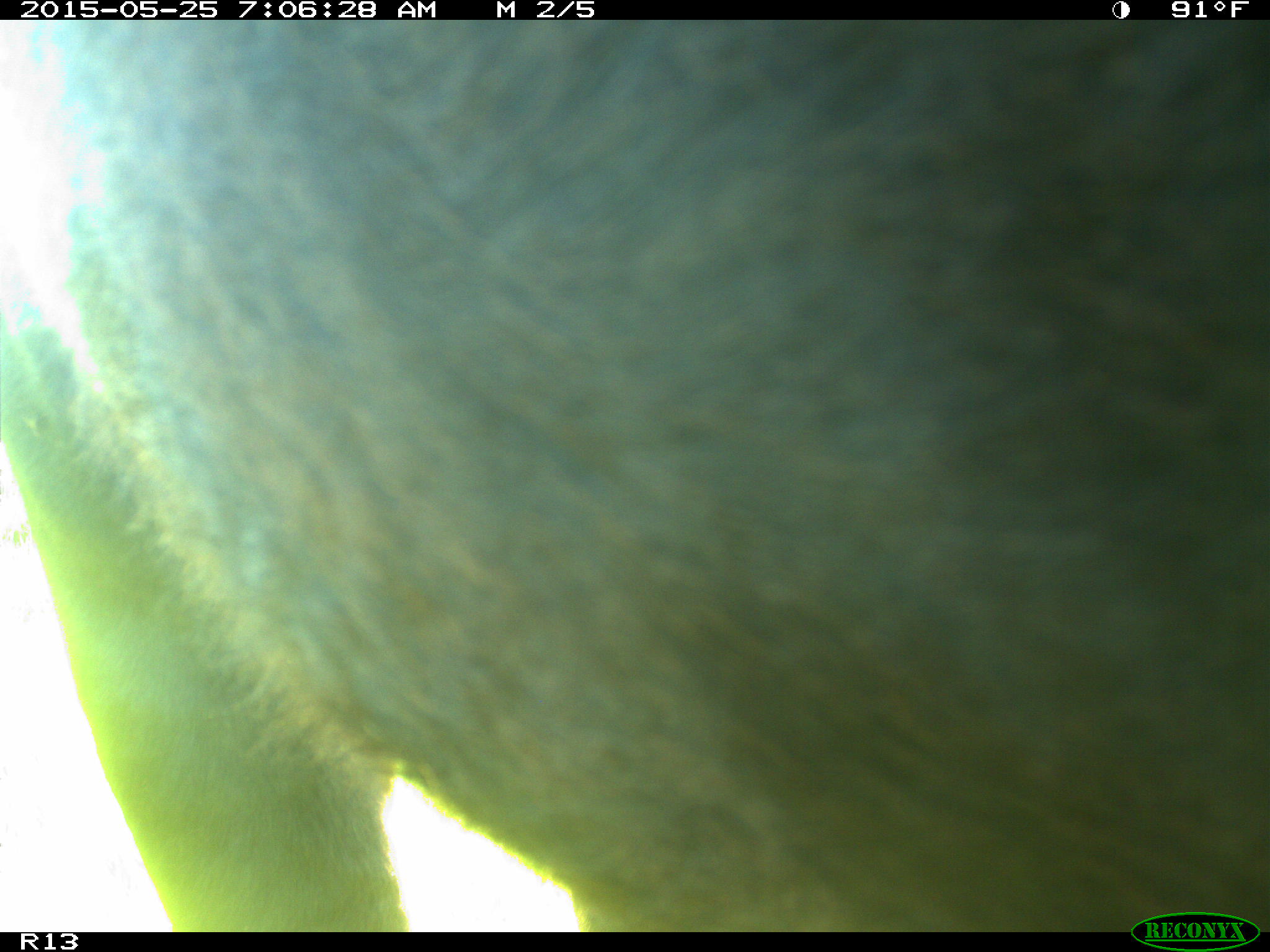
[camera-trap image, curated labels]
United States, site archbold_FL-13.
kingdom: Animalia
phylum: Chordata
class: Mammalia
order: Artiodactyla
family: Bovidae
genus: Bos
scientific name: Bos taurus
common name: domestic cow